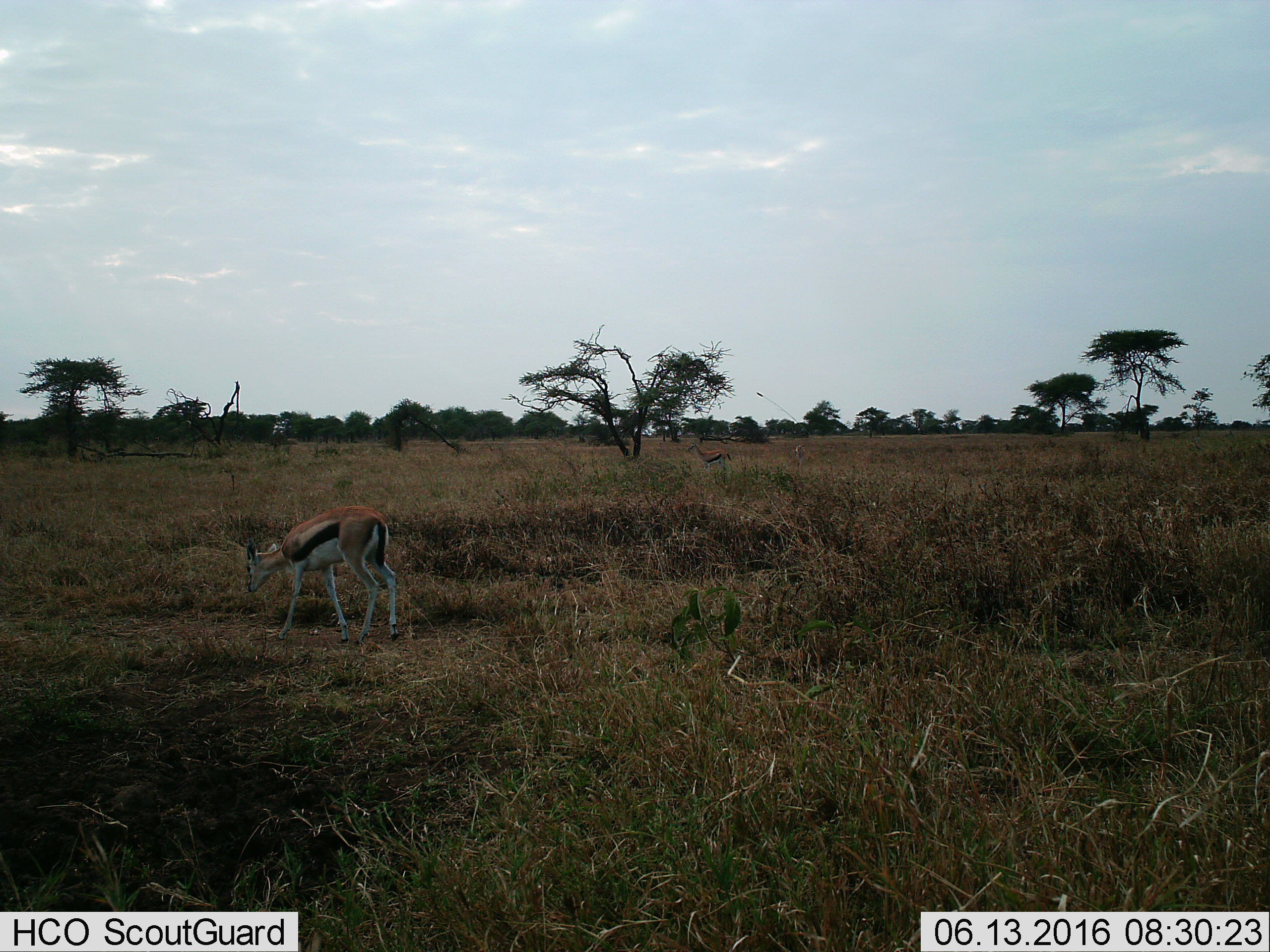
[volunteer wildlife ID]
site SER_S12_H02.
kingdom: Animalia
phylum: Chordata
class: Mammalia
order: Artiodactyla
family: Bovidae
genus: Eudorcas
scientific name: Eudorcas thomsonii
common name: thomson's gazelle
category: gazellethomsons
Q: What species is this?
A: Gazellethomsons (thomson's gazelle) (Eudorcas thomsonii).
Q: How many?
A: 2.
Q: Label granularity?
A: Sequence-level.